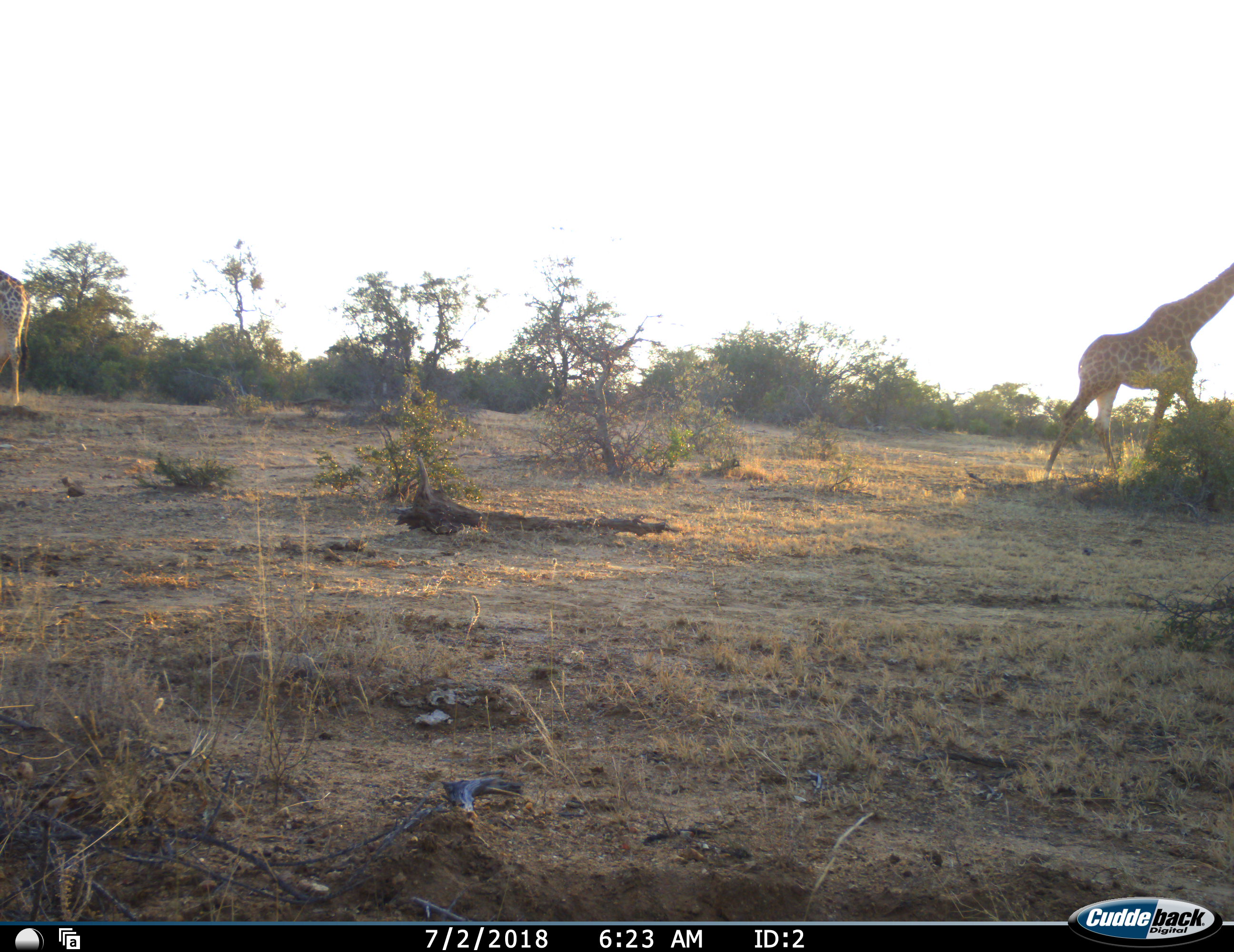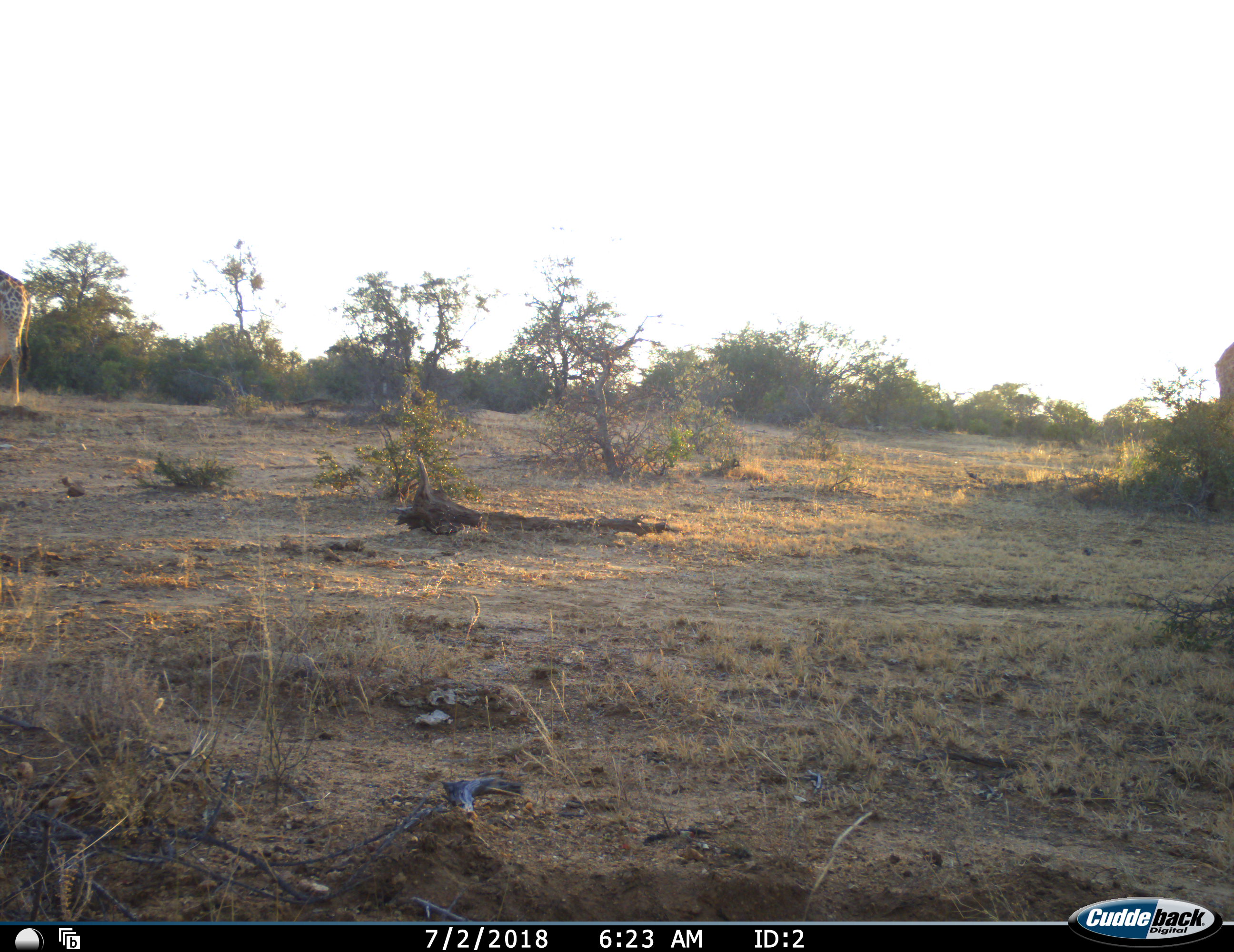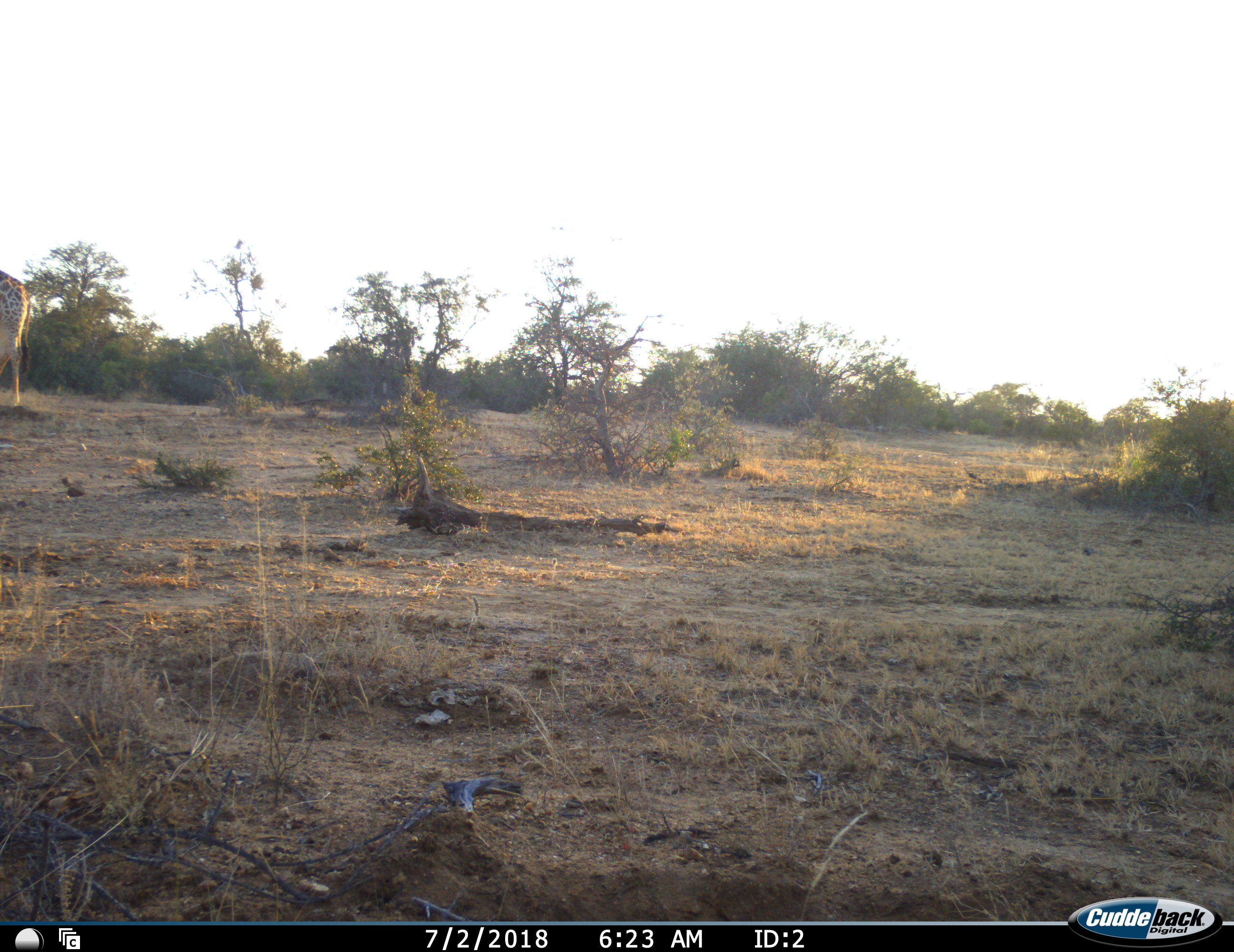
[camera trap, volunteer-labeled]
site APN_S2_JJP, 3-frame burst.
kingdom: Animalia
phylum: Chordata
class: Mammalia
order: Artiodactyla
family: Giraffidae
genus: Giraffa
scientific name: Giraffa camelopardalis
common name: giraffe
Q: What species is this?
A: Giraffe (Giraffa camelopardalis).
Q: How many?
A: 2.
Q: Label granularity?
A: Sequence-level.